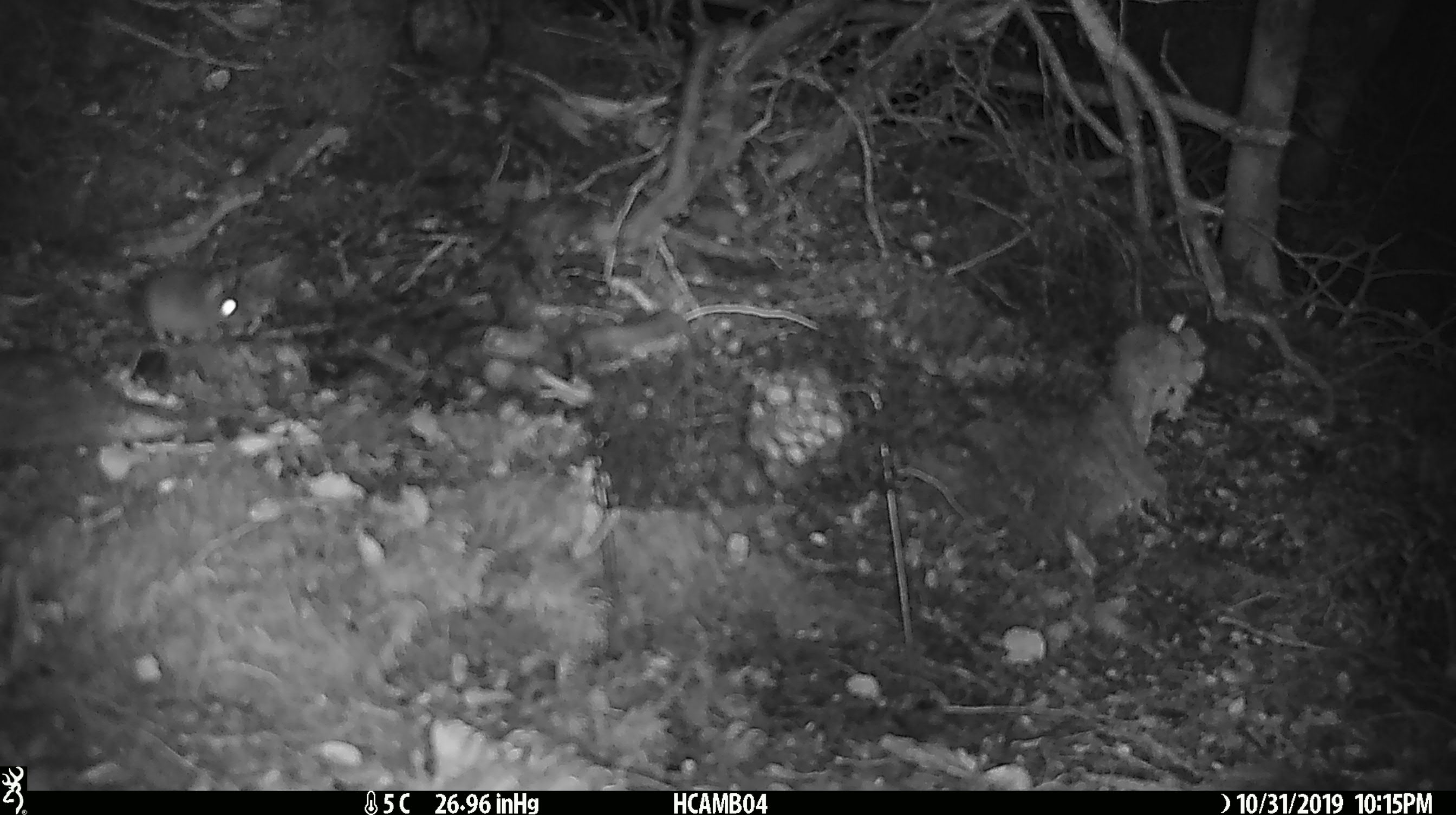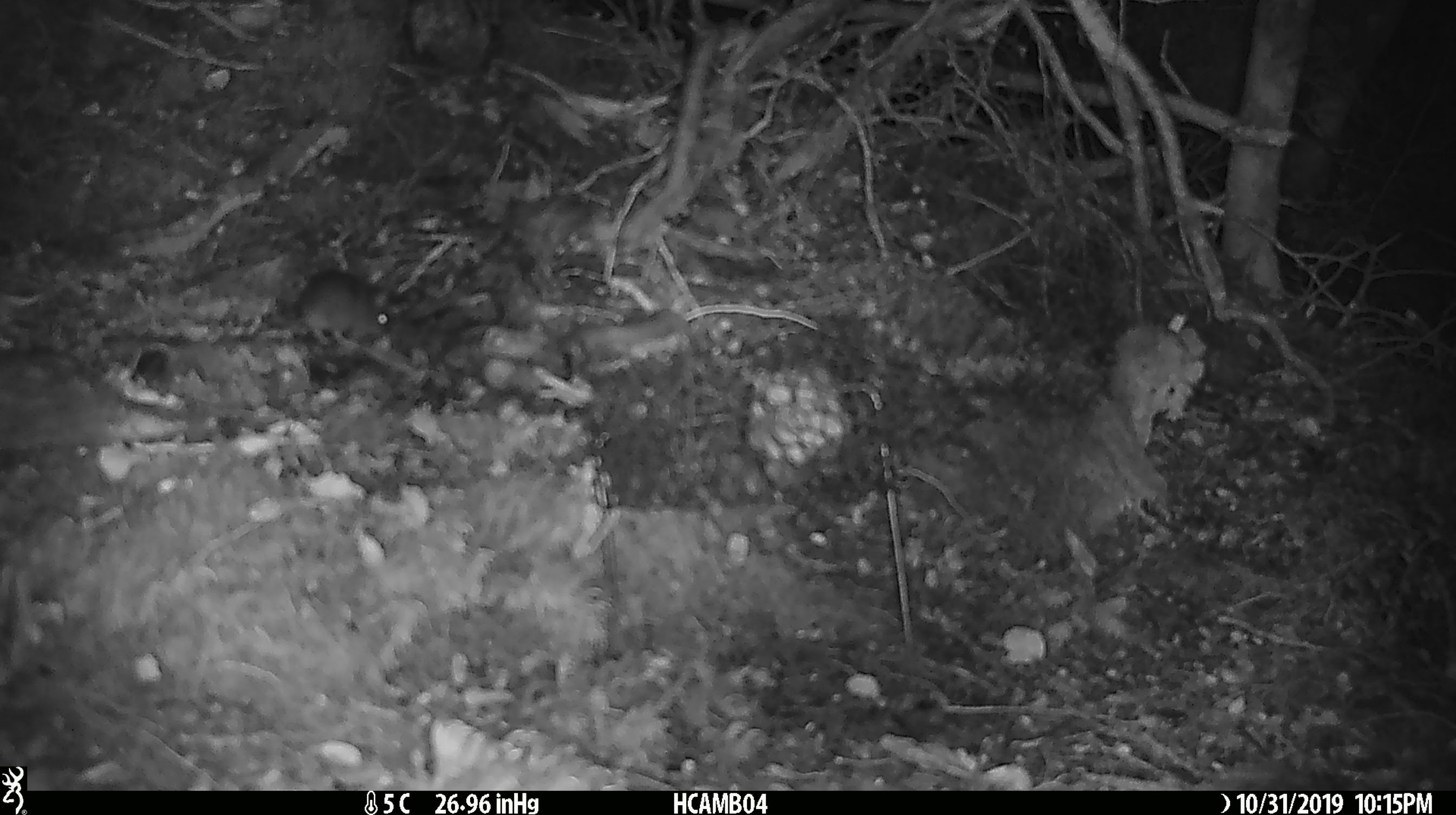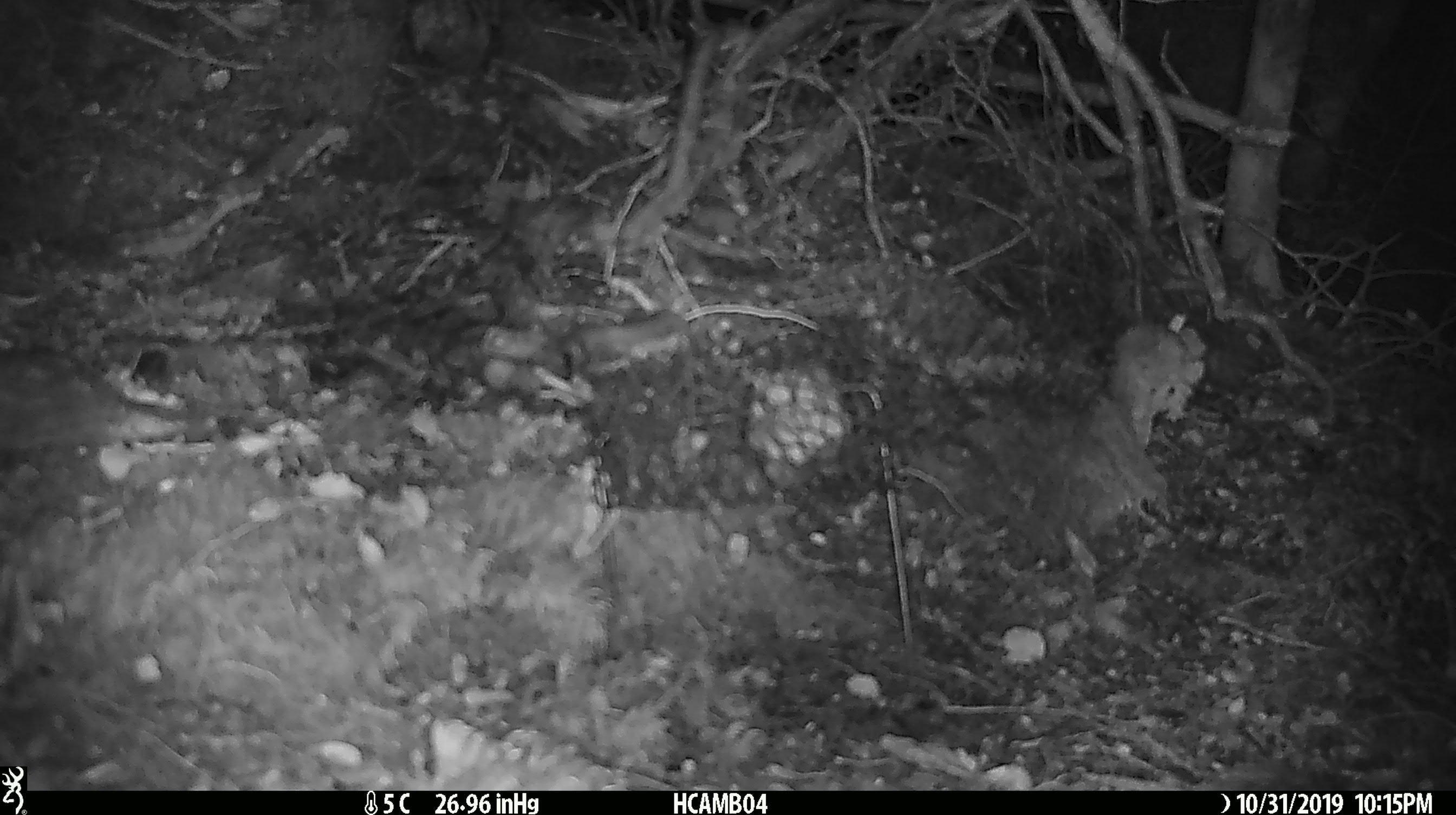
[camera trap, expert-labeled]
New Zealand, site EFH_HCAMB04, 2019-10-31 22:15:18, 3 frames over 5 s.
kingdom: Animalia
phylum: Chordata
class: Mammalia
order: Rodentia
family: Muridae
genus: Mus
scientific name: Mus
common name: mouse